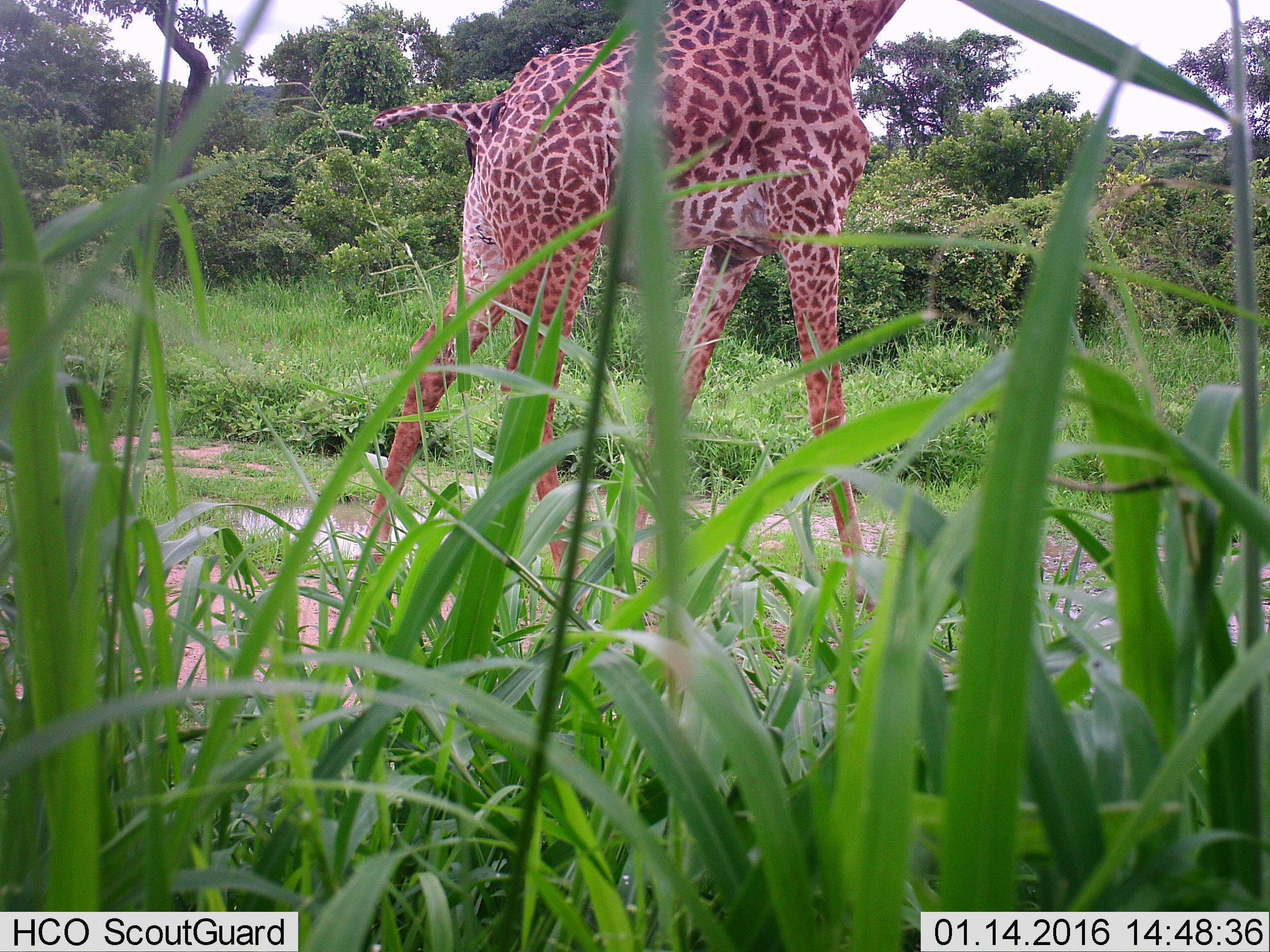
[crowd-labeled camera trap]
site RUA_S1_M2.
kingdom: Animalia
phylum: Chordata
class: Mammalia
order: Artiodactyla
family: Giraffidae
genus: Giraffa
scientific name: Giraffa camelopardalis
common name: giraffe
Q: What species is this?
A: Giraffe (Giraffa camelopardalis).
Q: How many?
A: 1.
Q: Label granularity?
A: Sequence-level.